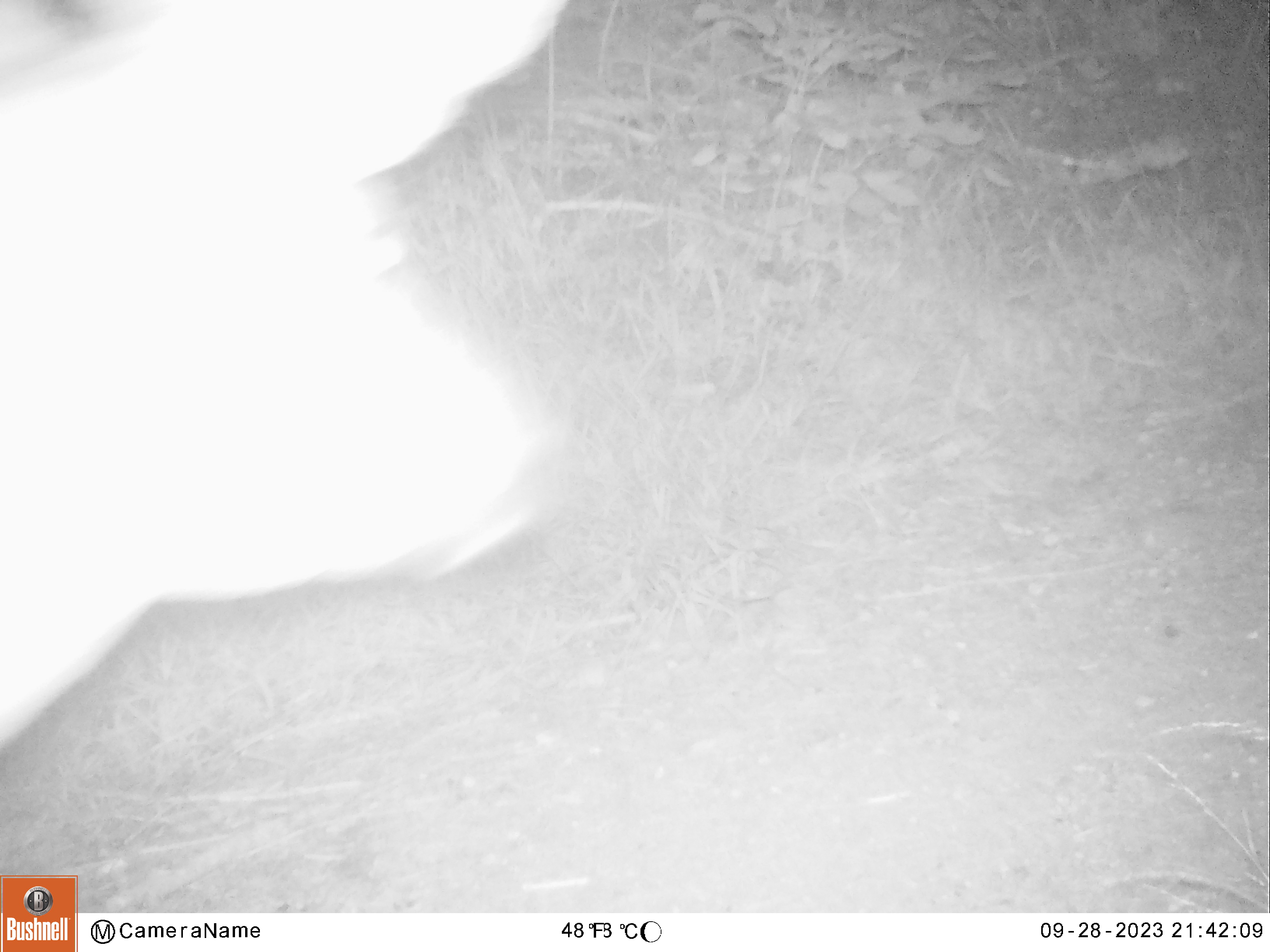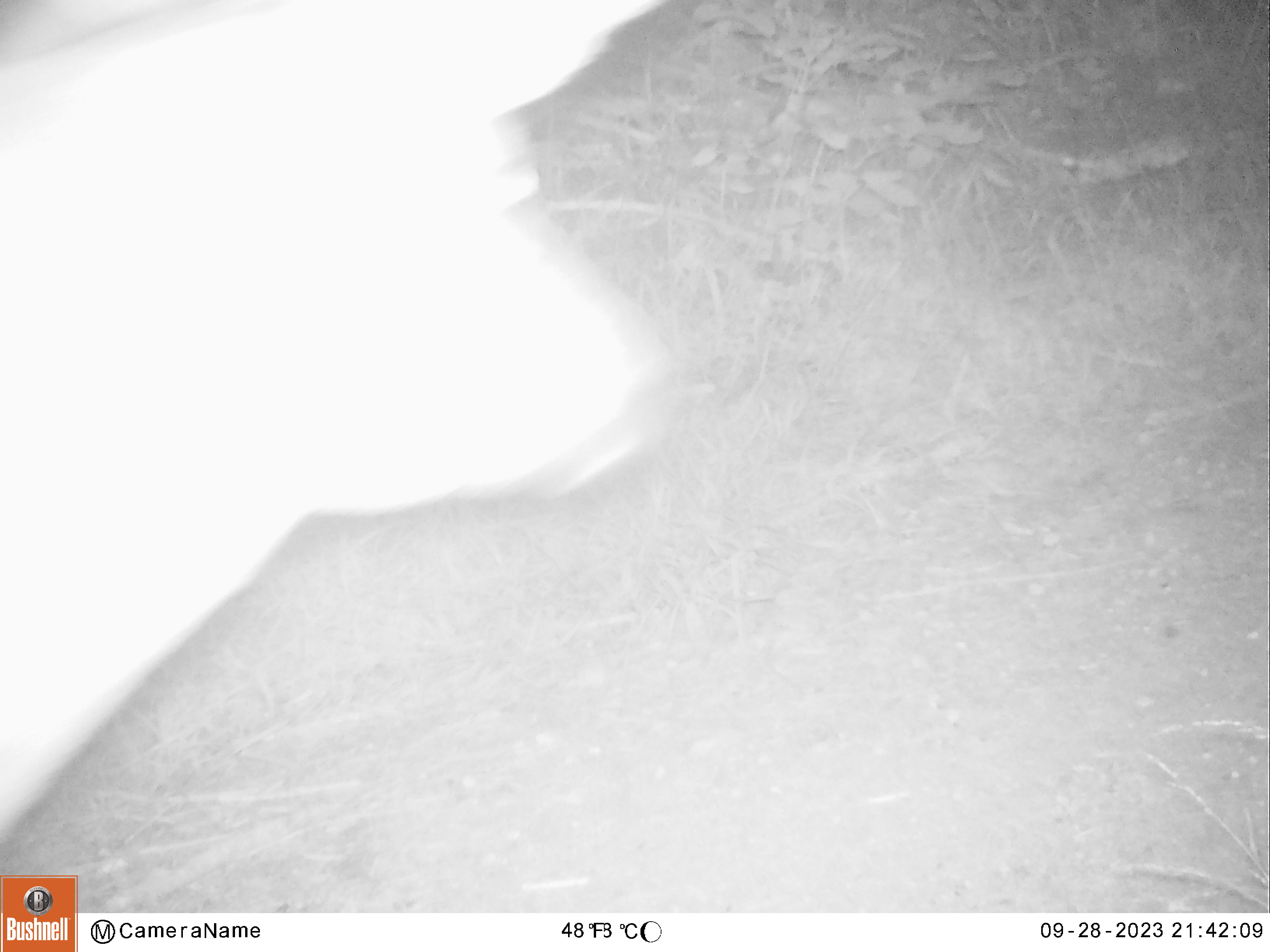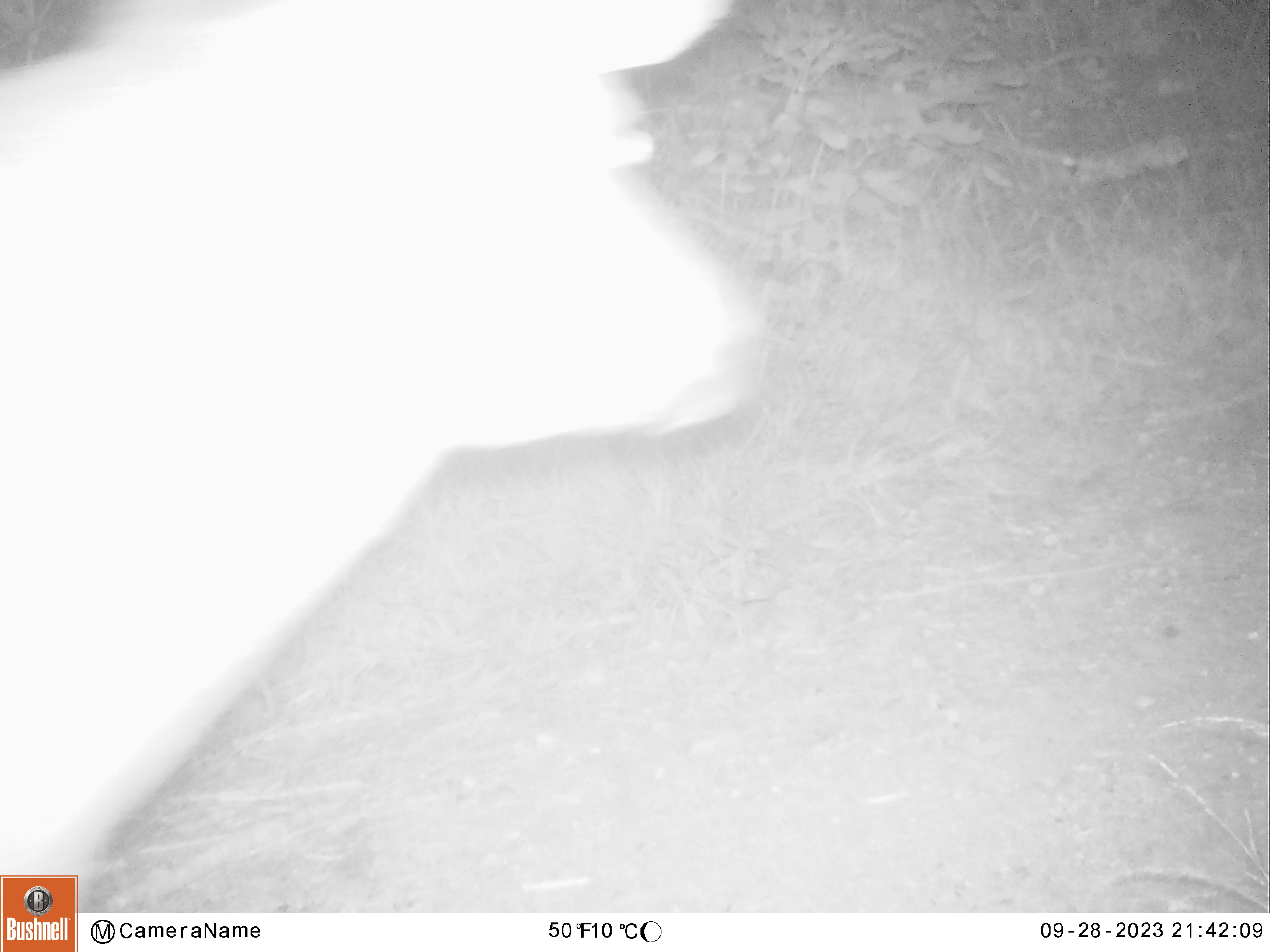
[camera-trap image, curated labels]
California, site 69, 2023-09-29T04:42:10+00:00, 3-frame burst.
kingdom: Animalia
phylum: Chordata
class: Mammalia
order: Artiodactyla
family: Cervidae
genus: Odocoileus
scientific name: Odocoileus hemionus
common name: mule deer